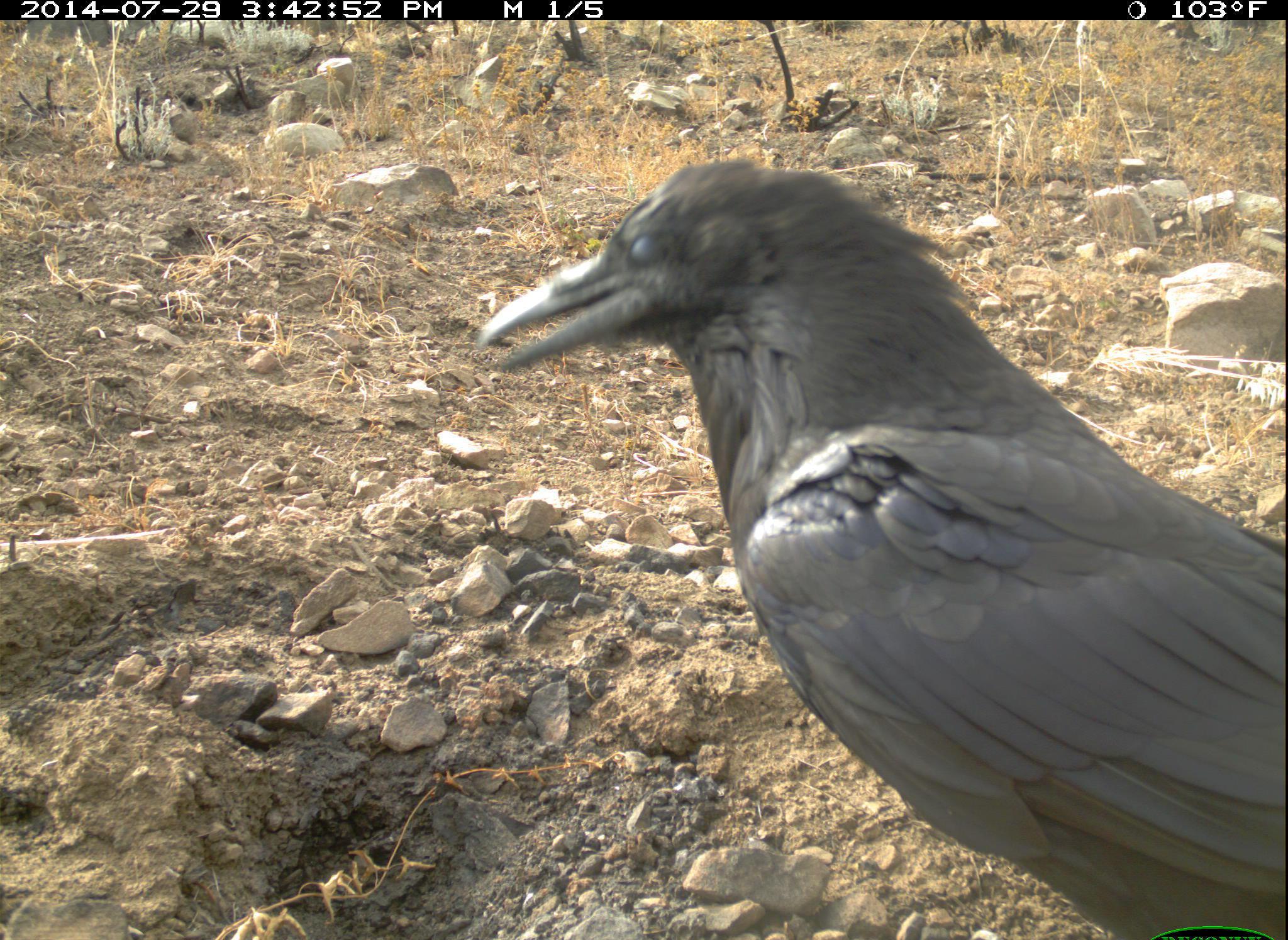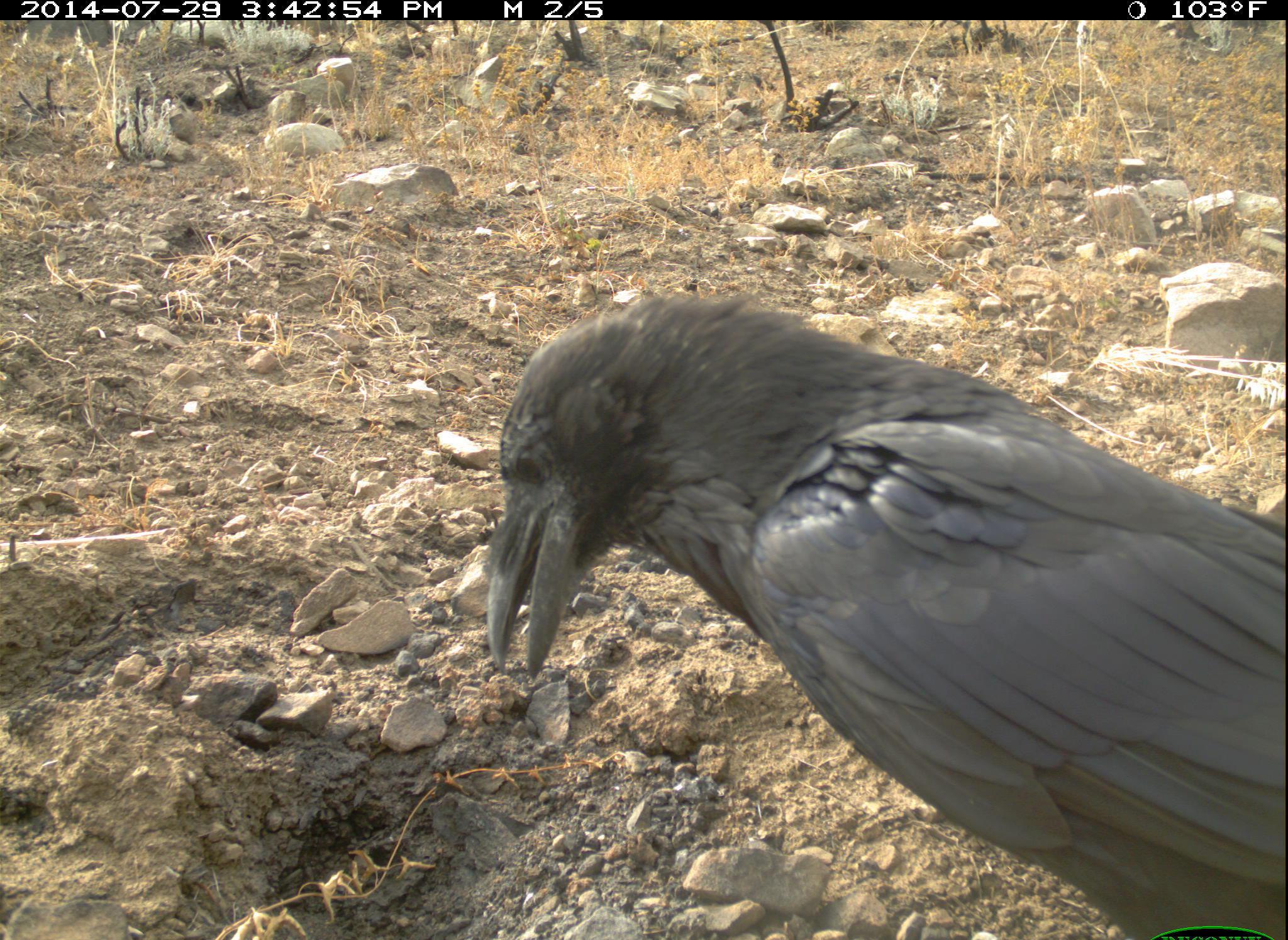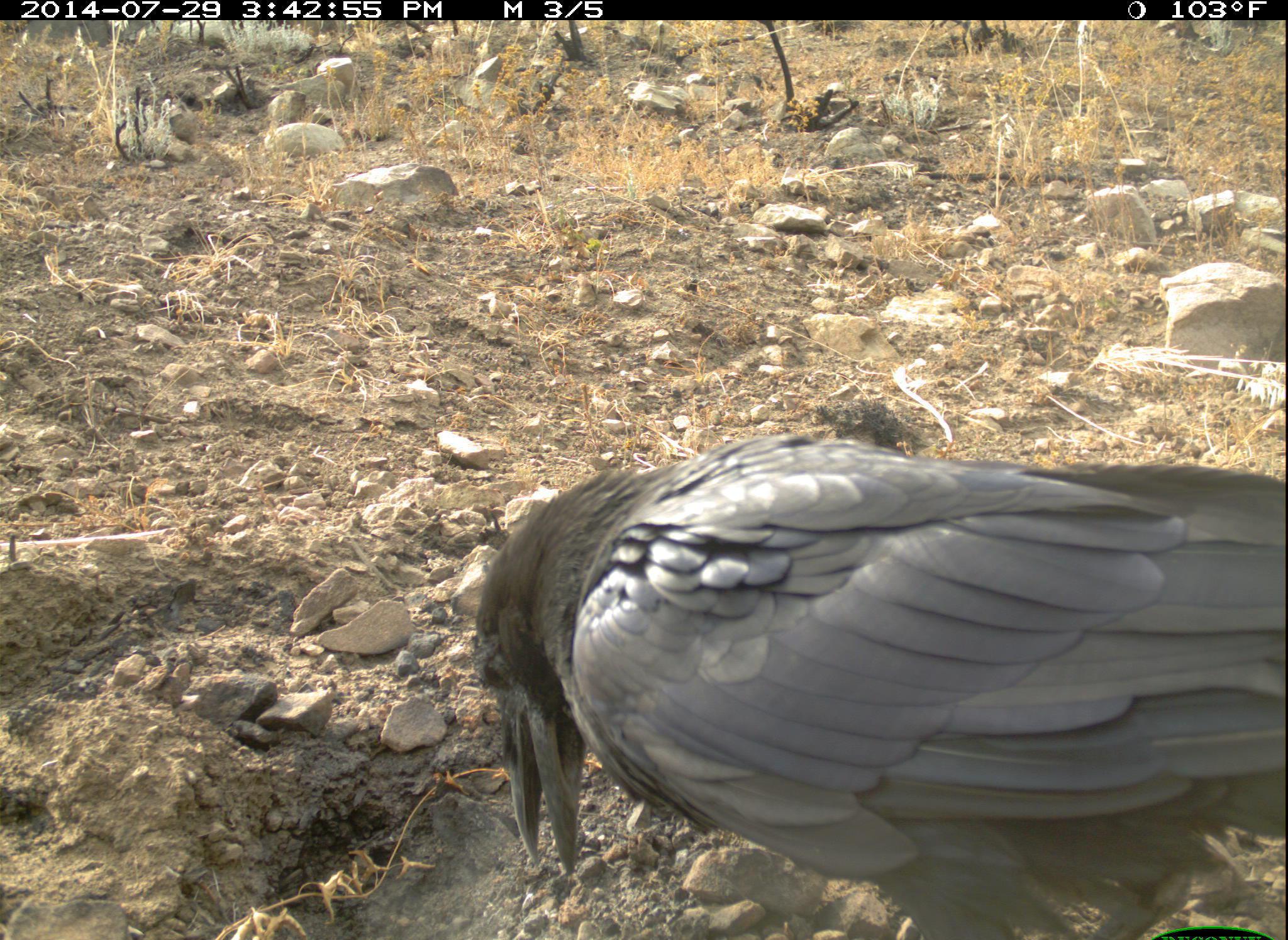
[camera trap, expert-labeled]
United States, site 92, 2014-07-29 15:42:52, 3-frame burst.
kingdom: Animalia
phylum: Chordata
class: Aves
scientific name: Aves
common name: bird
Bird (Aves).